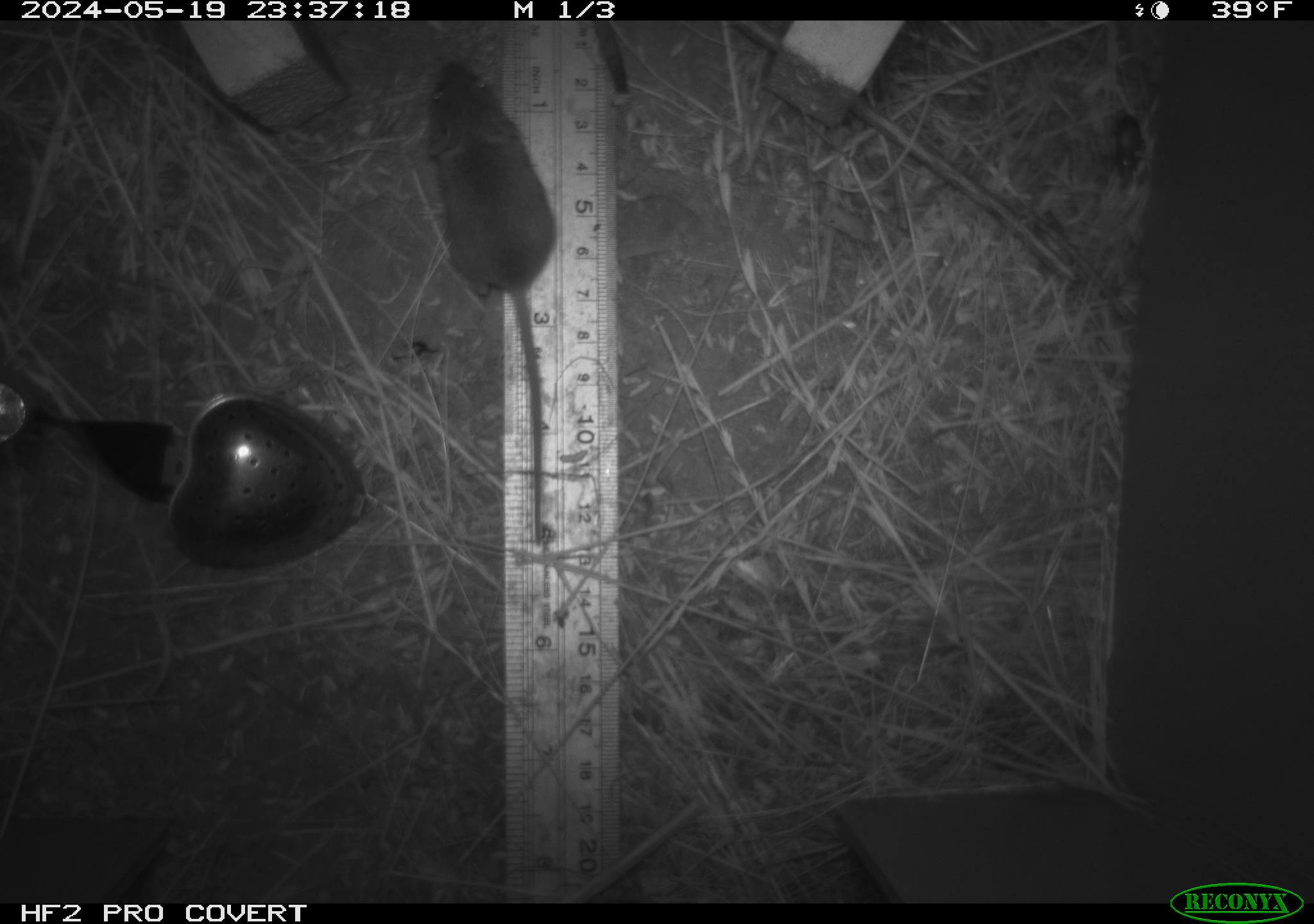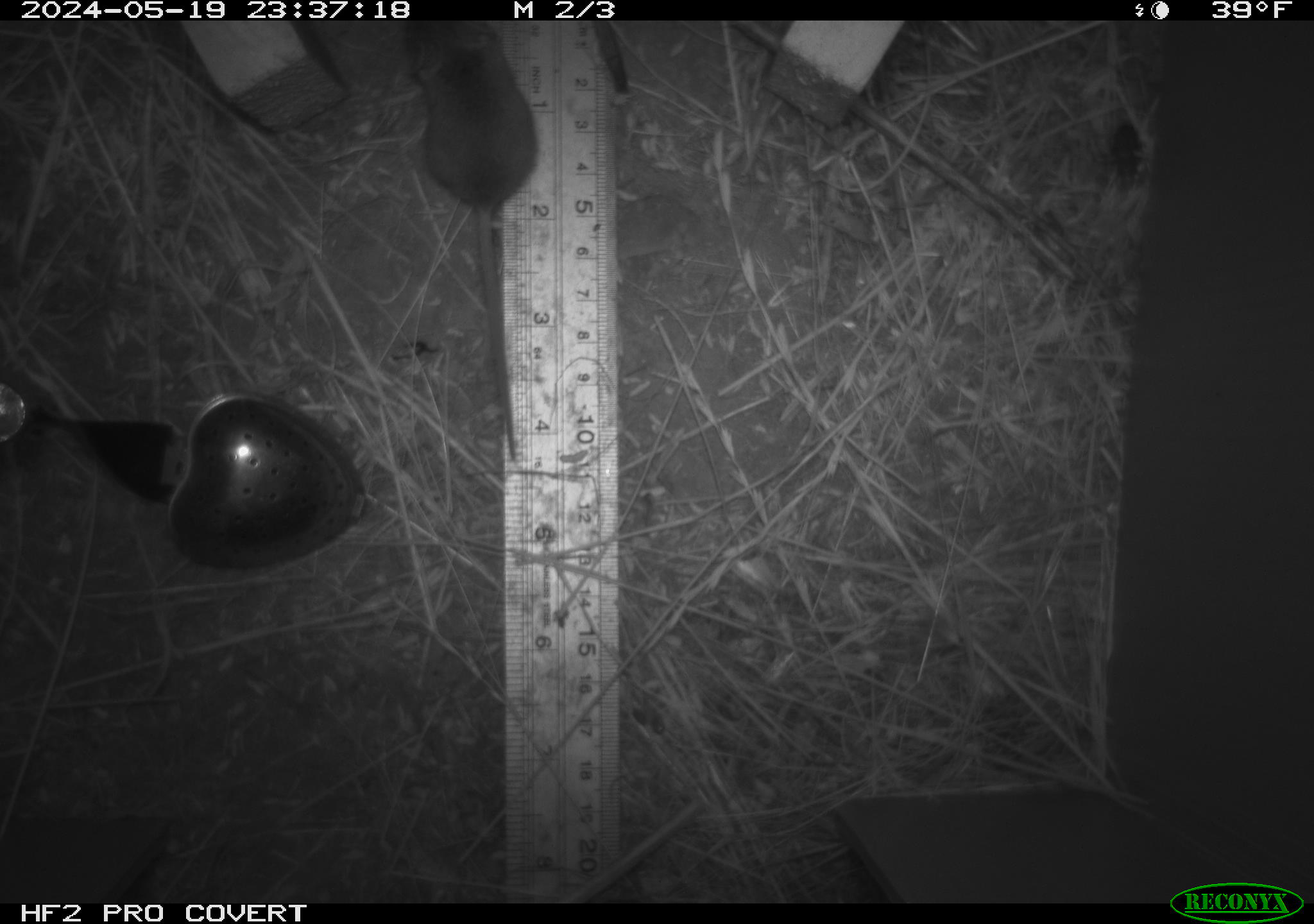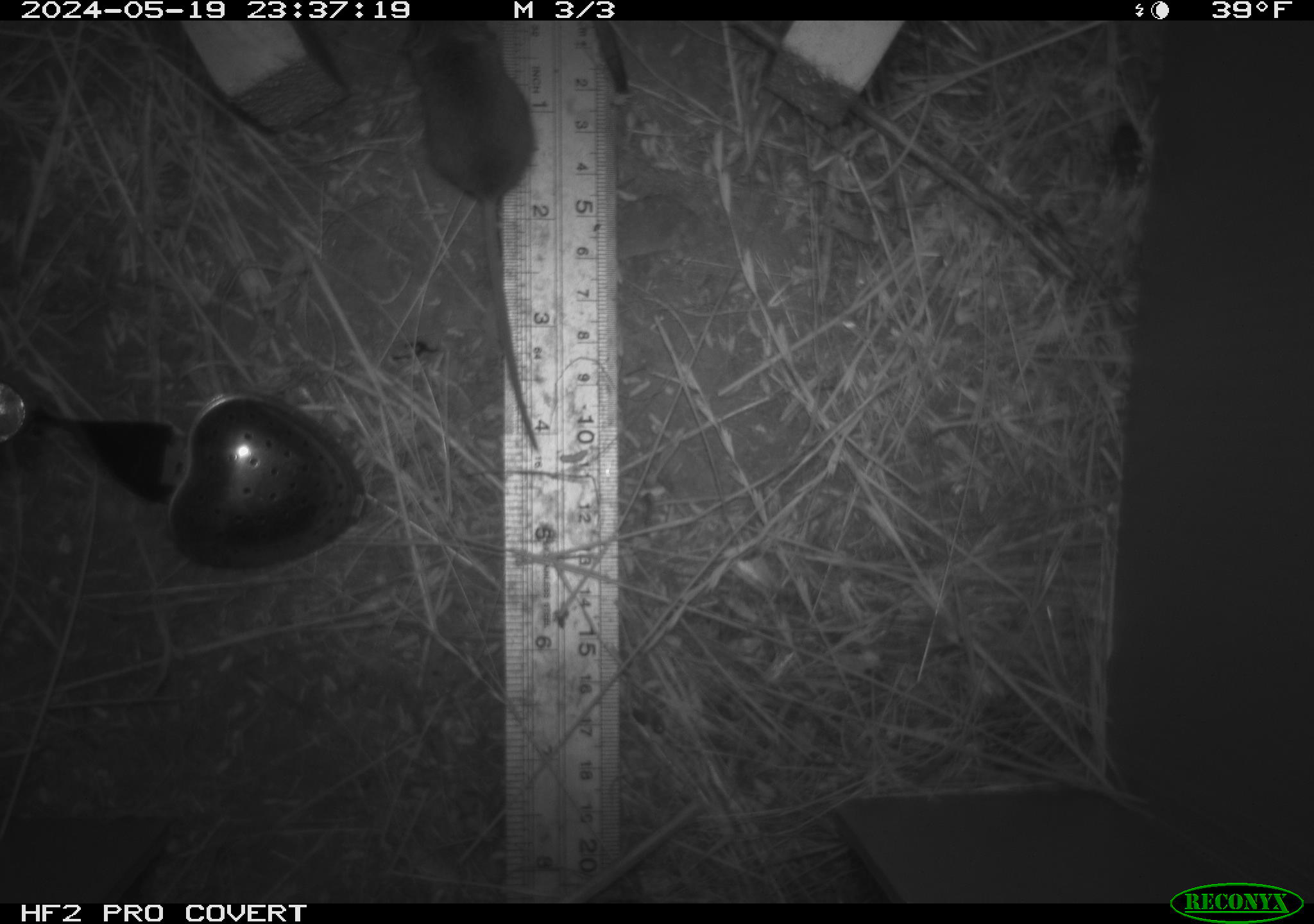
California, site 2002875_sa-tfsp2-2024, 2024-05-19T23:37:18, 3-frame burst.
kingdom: Animalia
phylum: Chordata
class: Mammalia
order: Rodentia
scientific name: Rodentia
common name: mouse species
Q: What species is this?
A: Mouse species (Rodentia).